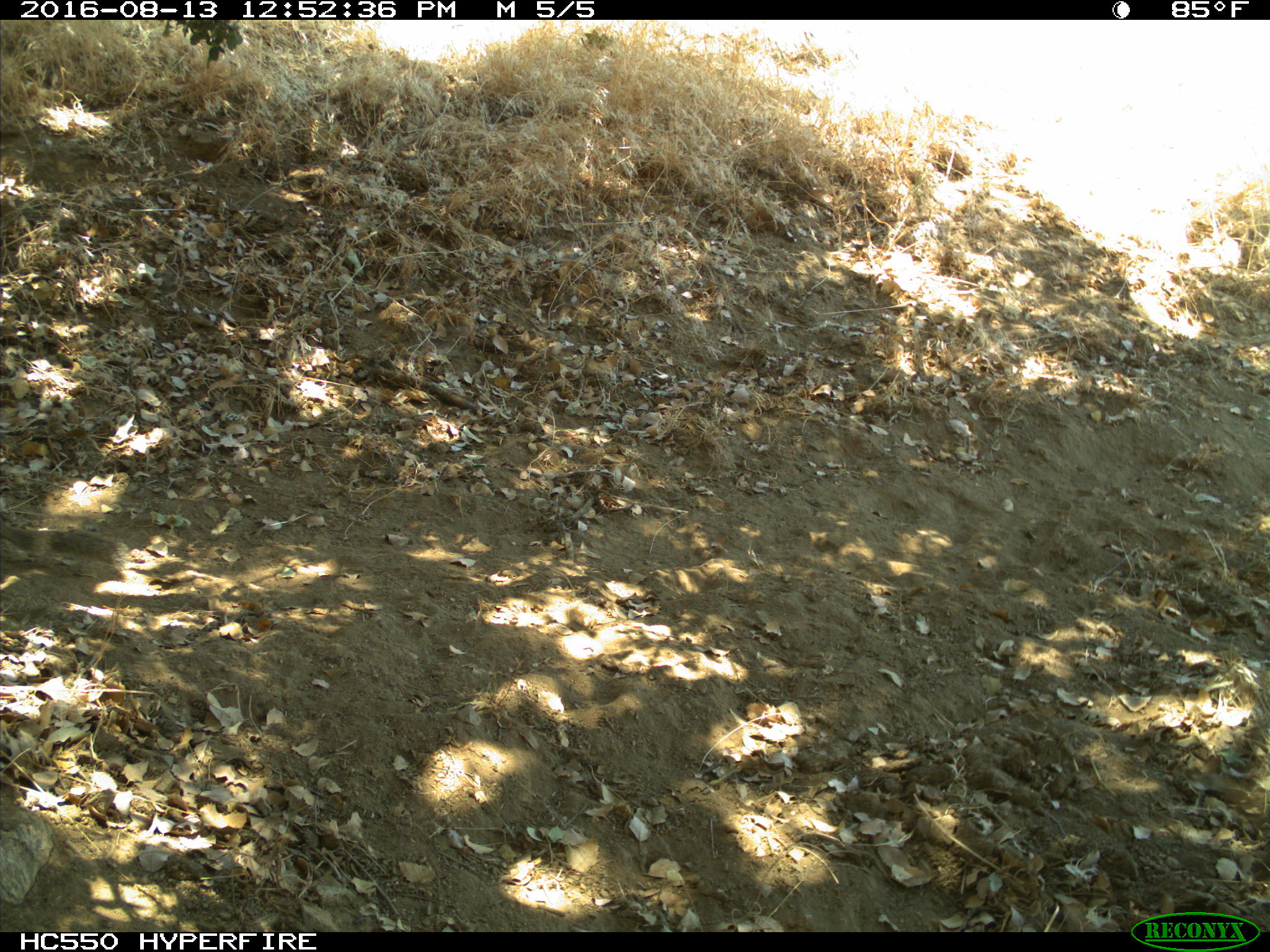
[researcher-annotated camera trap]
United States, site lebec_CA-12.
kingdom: Animalia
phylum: Chordata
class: Mammalia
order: Rodentia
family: Sciuridae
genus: Otospermophilus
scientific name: Otospermophilus beecheyi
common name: california ground squirrel